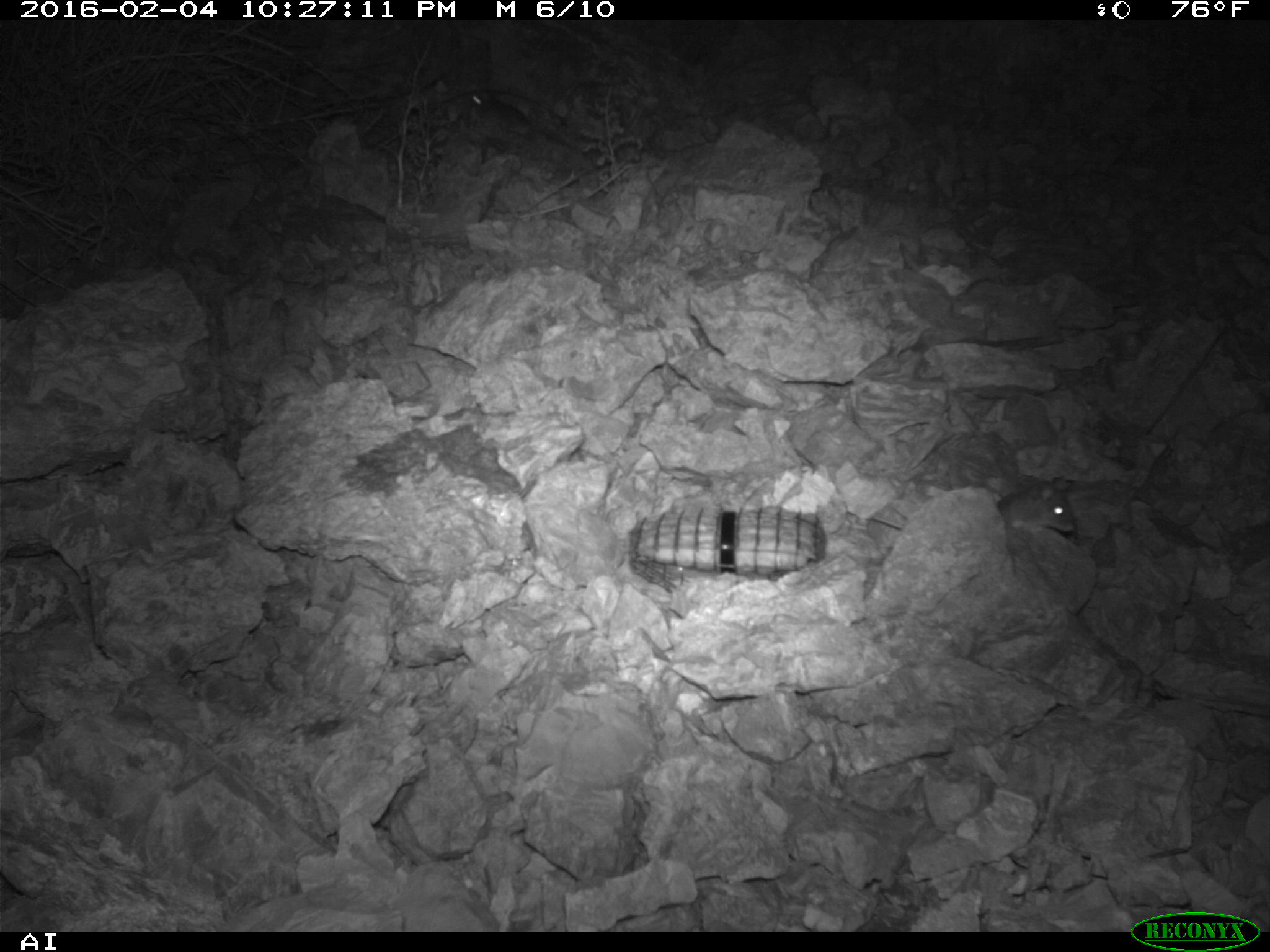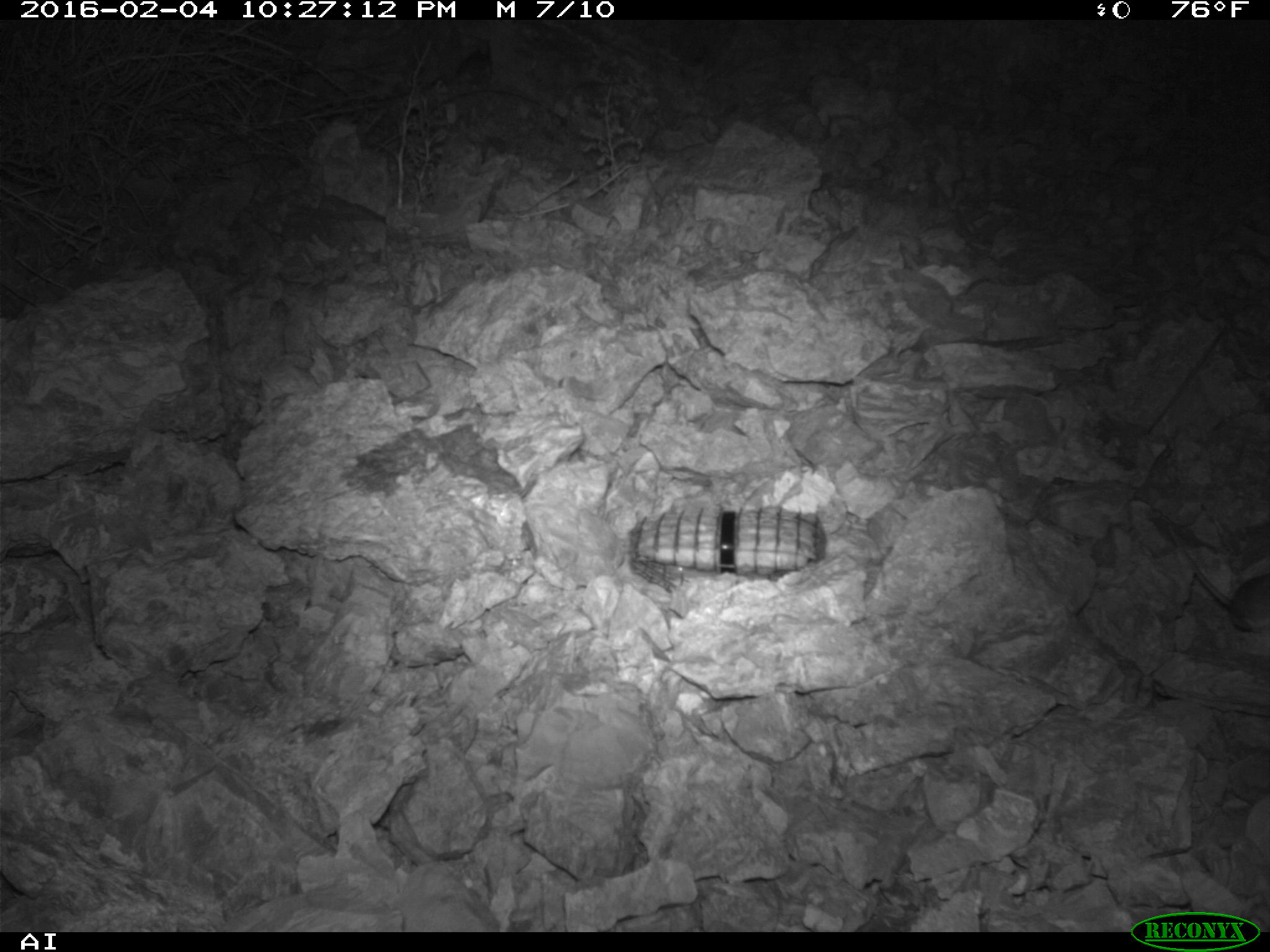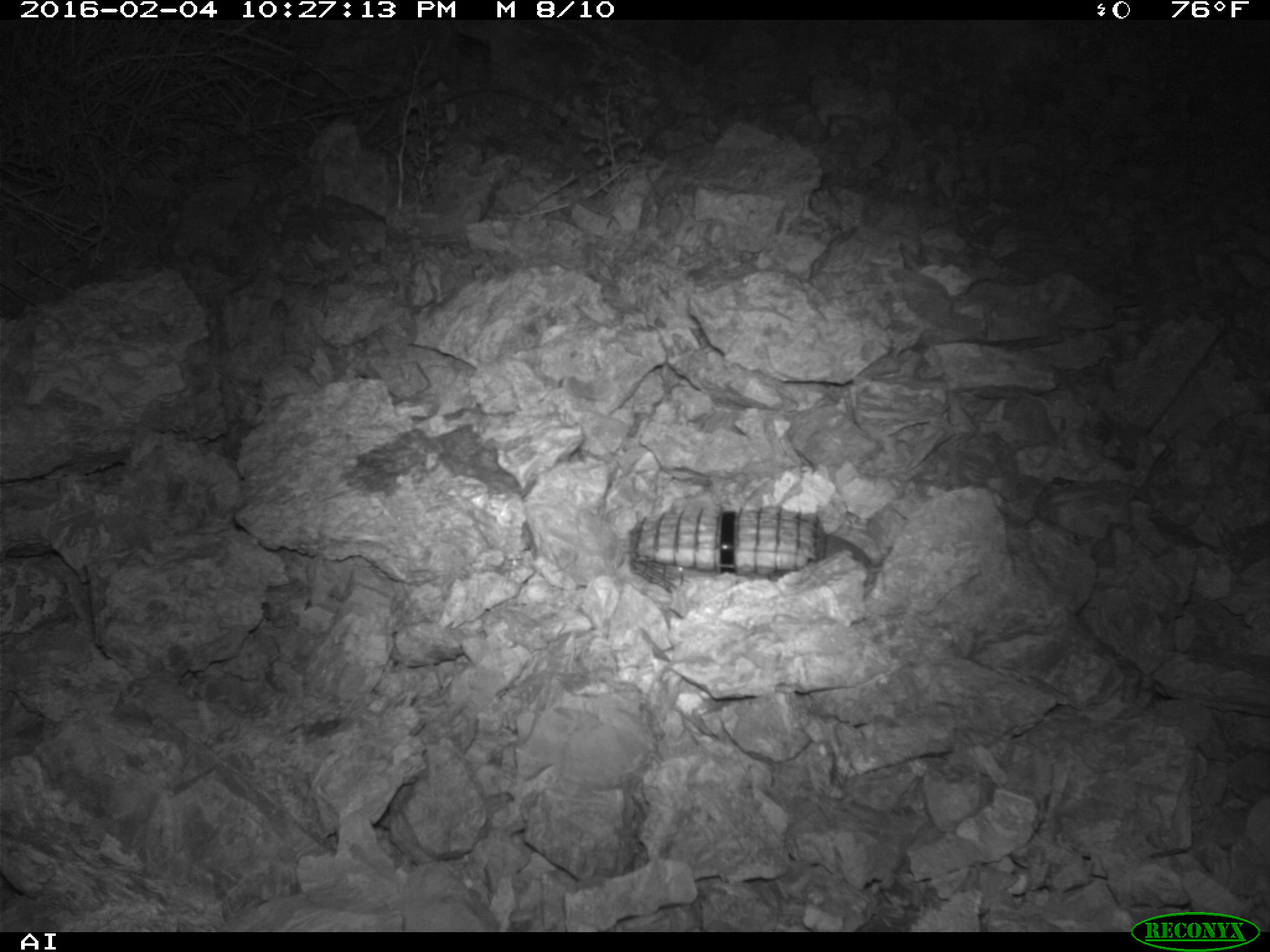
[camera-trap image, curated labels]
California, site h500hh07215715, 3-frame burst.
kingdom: Animalia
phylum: Chordata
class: Mammalia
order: Rodentia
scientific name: Rodentia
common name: rodent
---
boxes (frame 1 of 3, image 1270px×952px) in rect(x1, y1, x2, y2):
rodent: rect(867, 475, 1075, 532); rect(469, 90, 573, 148)